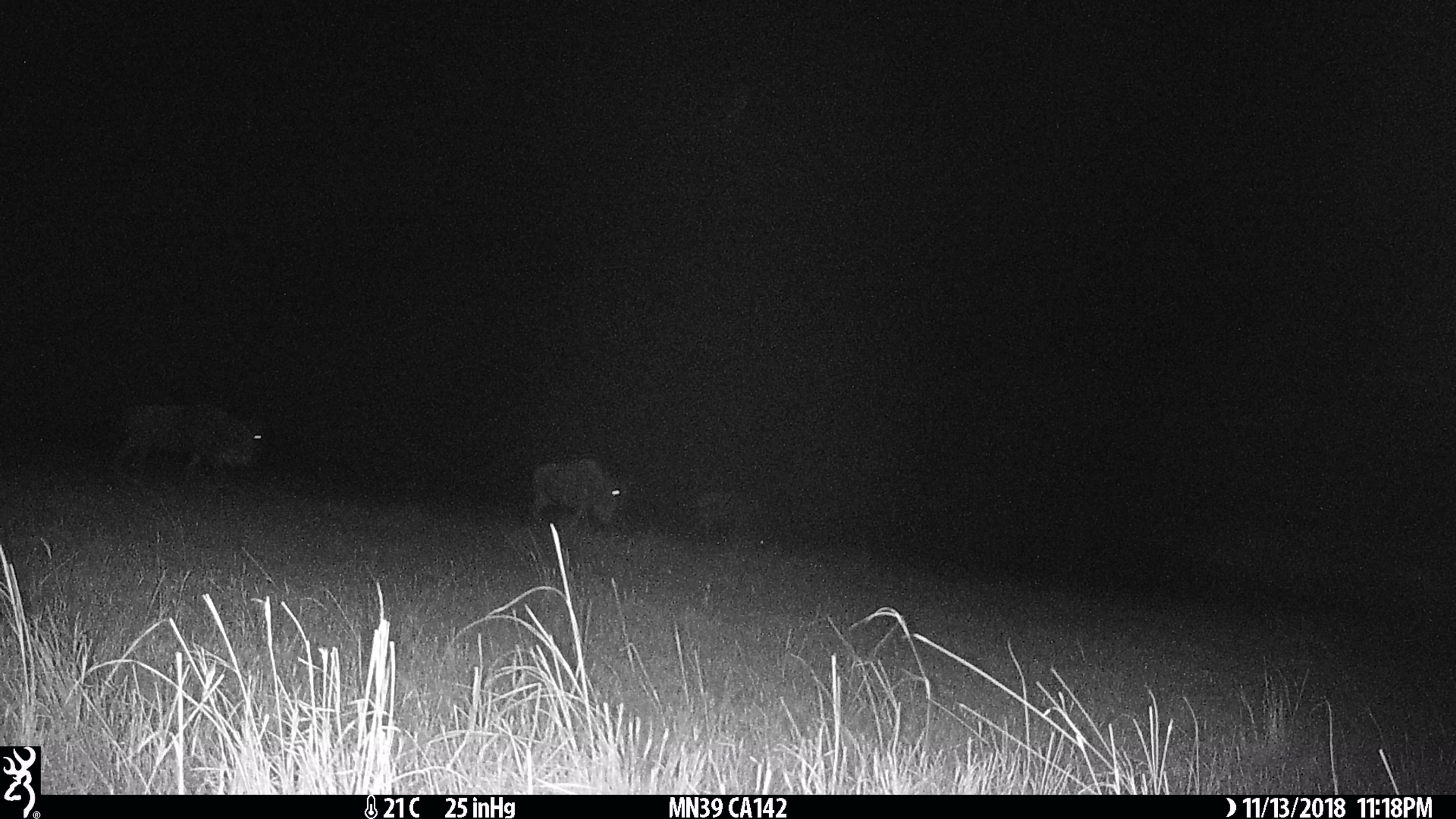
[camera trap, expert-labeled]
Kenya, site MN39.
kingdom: Animalia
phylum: Chordata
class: Mammalia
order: Artiodactyla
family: Bovidae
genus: Connochaetes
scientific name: Connochaetes taurinus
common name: blue wildebeest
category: wildebeest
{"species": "wildebeest (blue wildebeest) (Connochaetes taurinus)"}